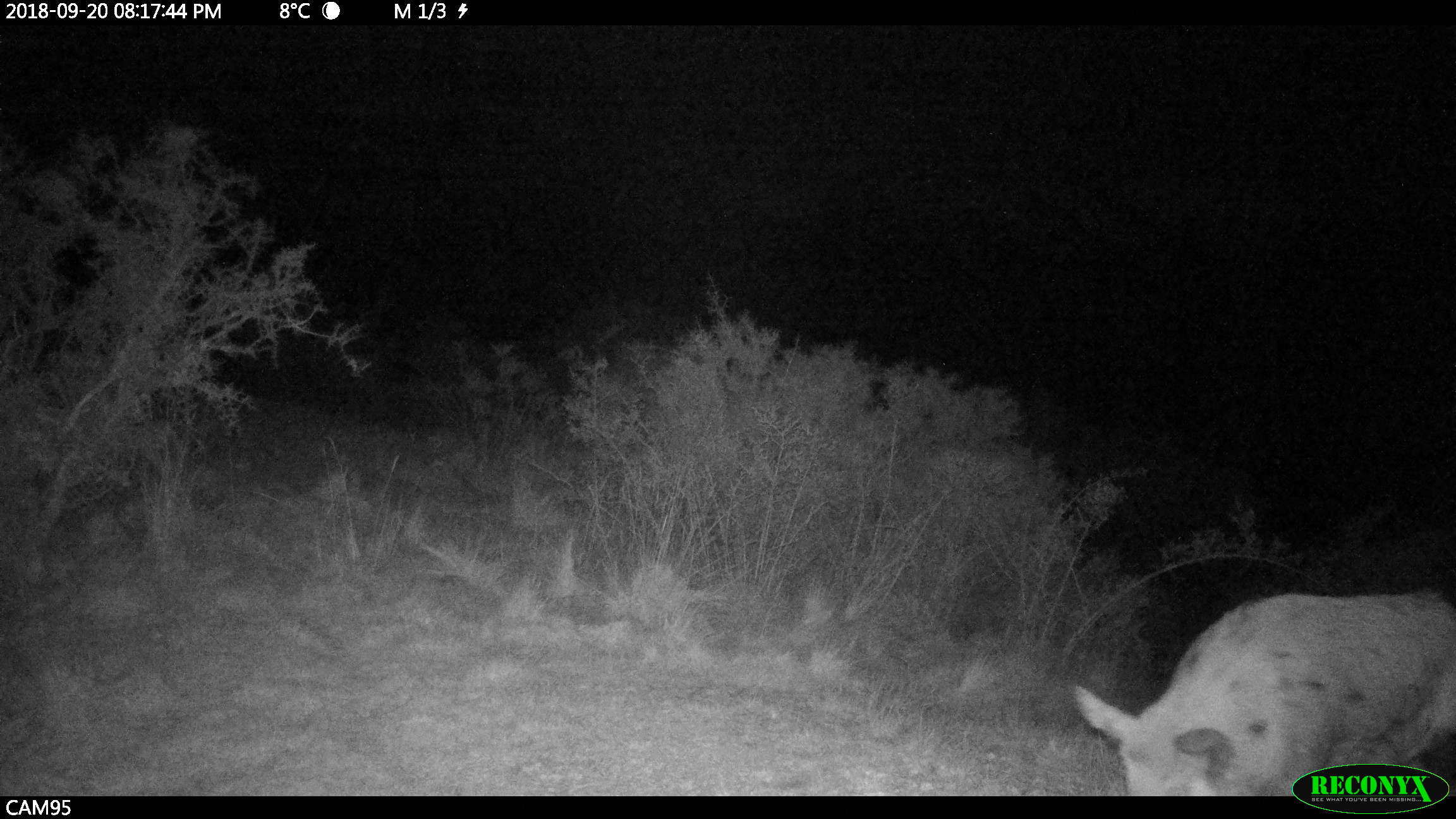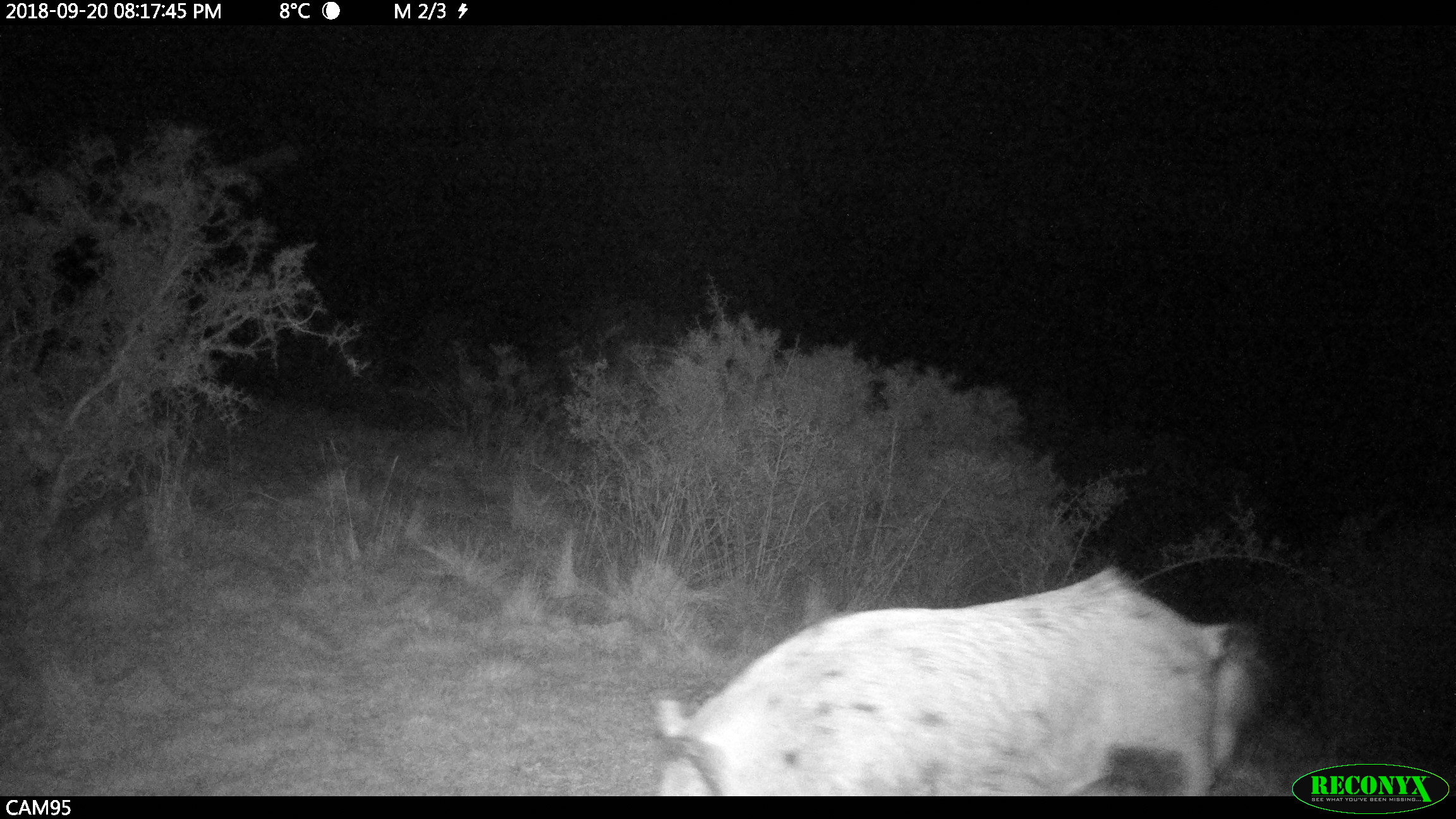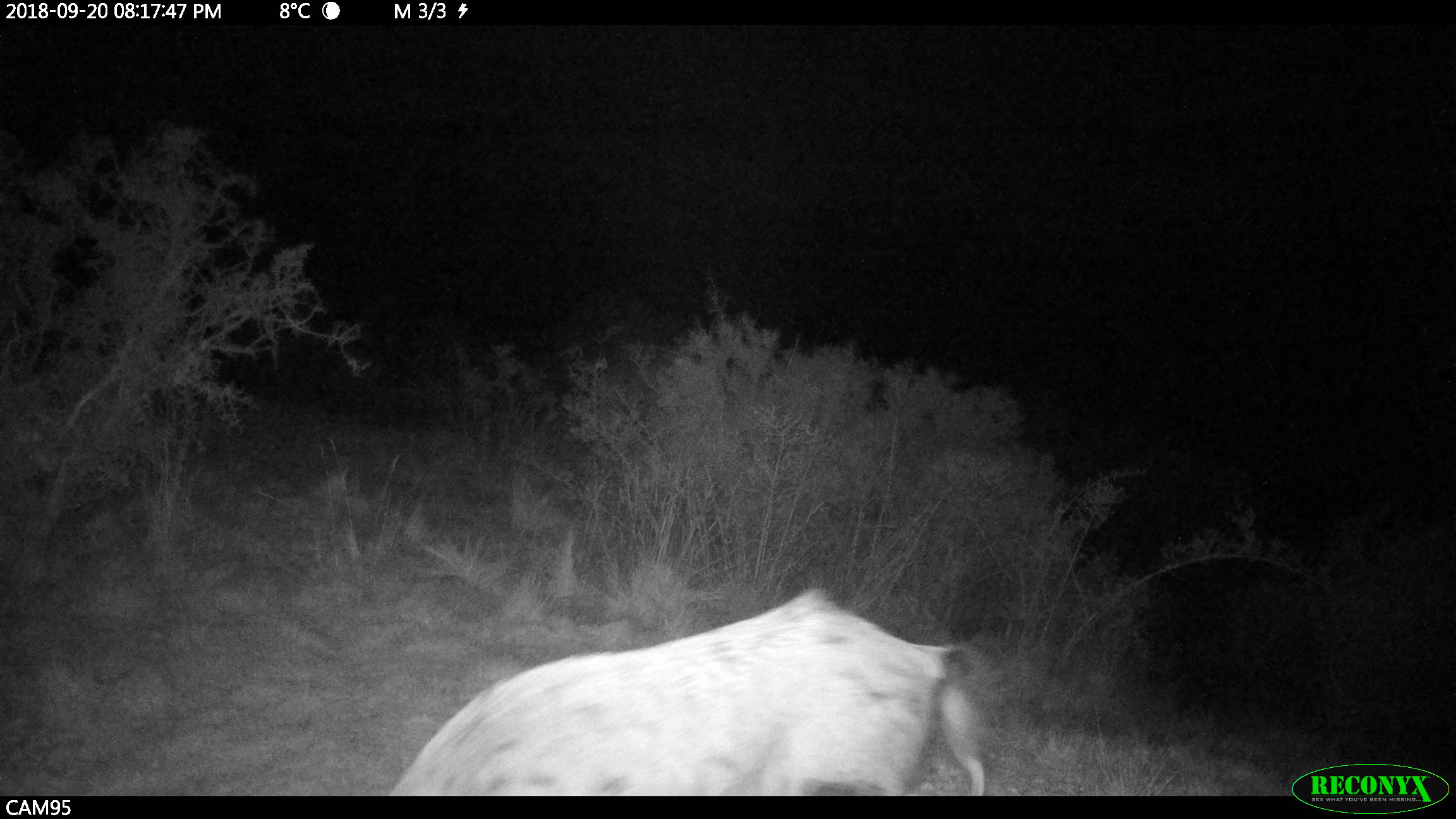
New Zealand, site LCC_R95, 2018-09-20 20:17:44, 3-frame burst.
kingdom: Animalia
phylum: Chordata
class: Mammalia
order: Artiodactyla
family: Suidae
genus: Sus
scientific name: Sus scrofa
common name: pig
Pig (Sus scrofa).